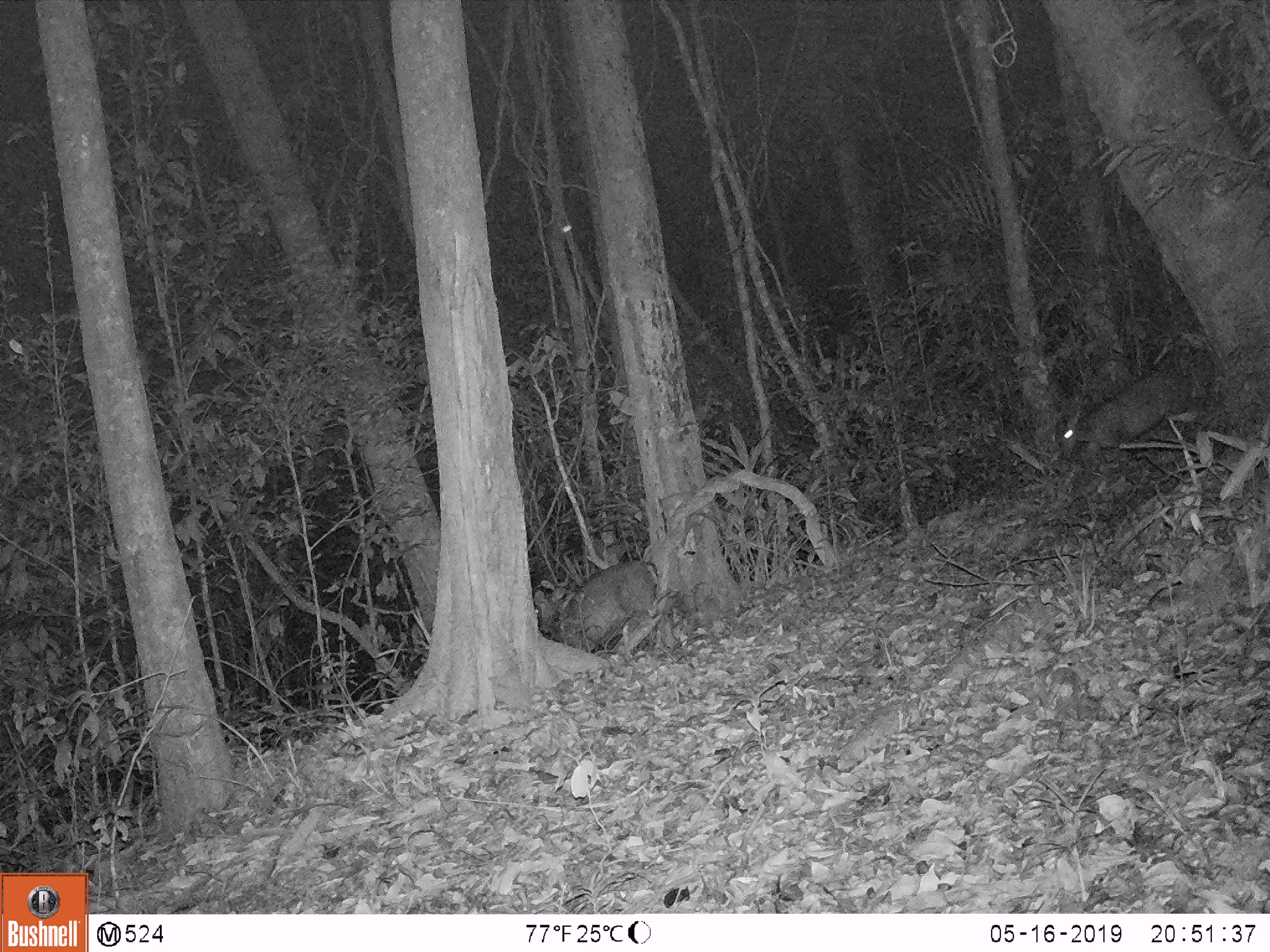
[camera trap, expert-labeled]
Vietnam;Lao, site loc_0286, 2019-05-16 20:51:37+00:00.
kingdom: Animalia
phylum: Chordata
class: Mammalia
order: Artiodactyla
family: Cervidae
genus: Muntiacus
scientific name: Muntiacus rooseveltorum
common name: roosevelt's muntjac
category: roosevelts muntjac group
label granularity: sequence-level